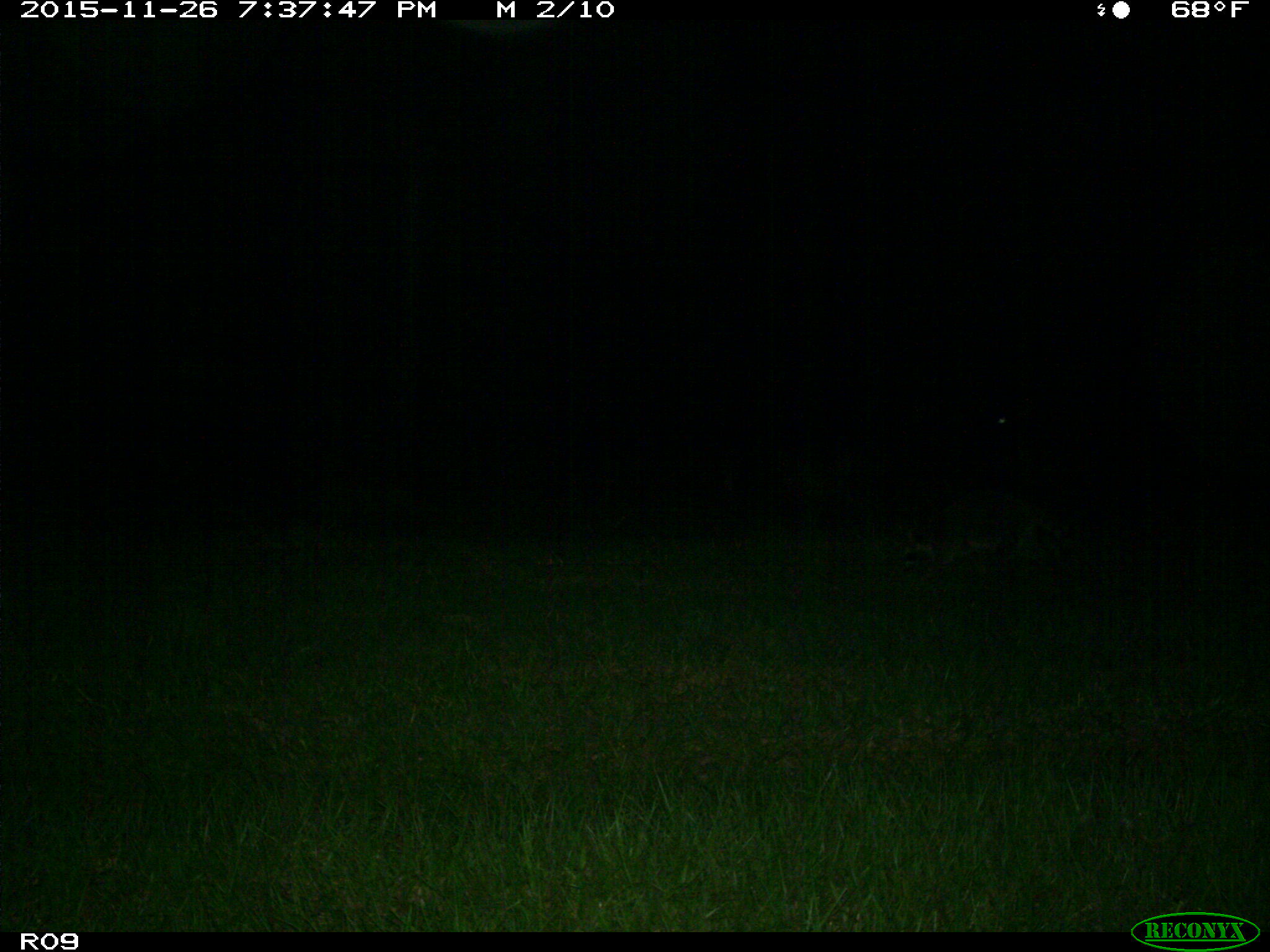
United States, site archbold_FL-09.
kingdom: Animalia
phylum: Chordata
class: Mammalia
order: Carnivora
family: Procyonidae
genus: Procyon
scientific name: Procyon lotor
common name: common raccoon